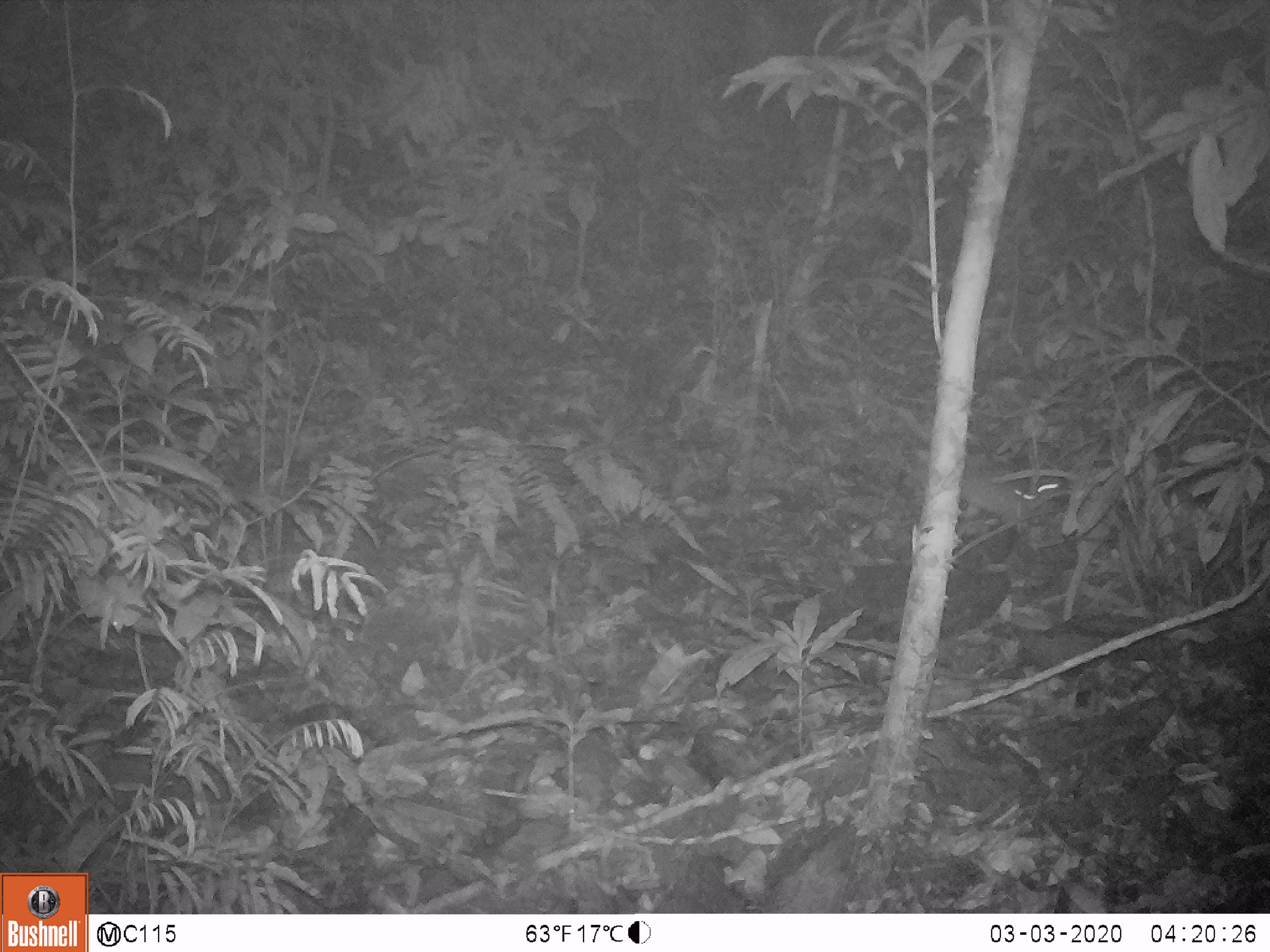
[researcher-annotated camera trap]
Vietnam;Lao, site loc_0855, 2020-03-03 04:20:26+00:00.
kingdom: Animalia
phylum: Chordata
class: Mammalia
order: Rodentia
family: Muridae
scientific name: Muridae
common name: old-world mice and rats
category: unidentified murid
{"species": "unidentified murid (old-world mice and rats) (Muridae)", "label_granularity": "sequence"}